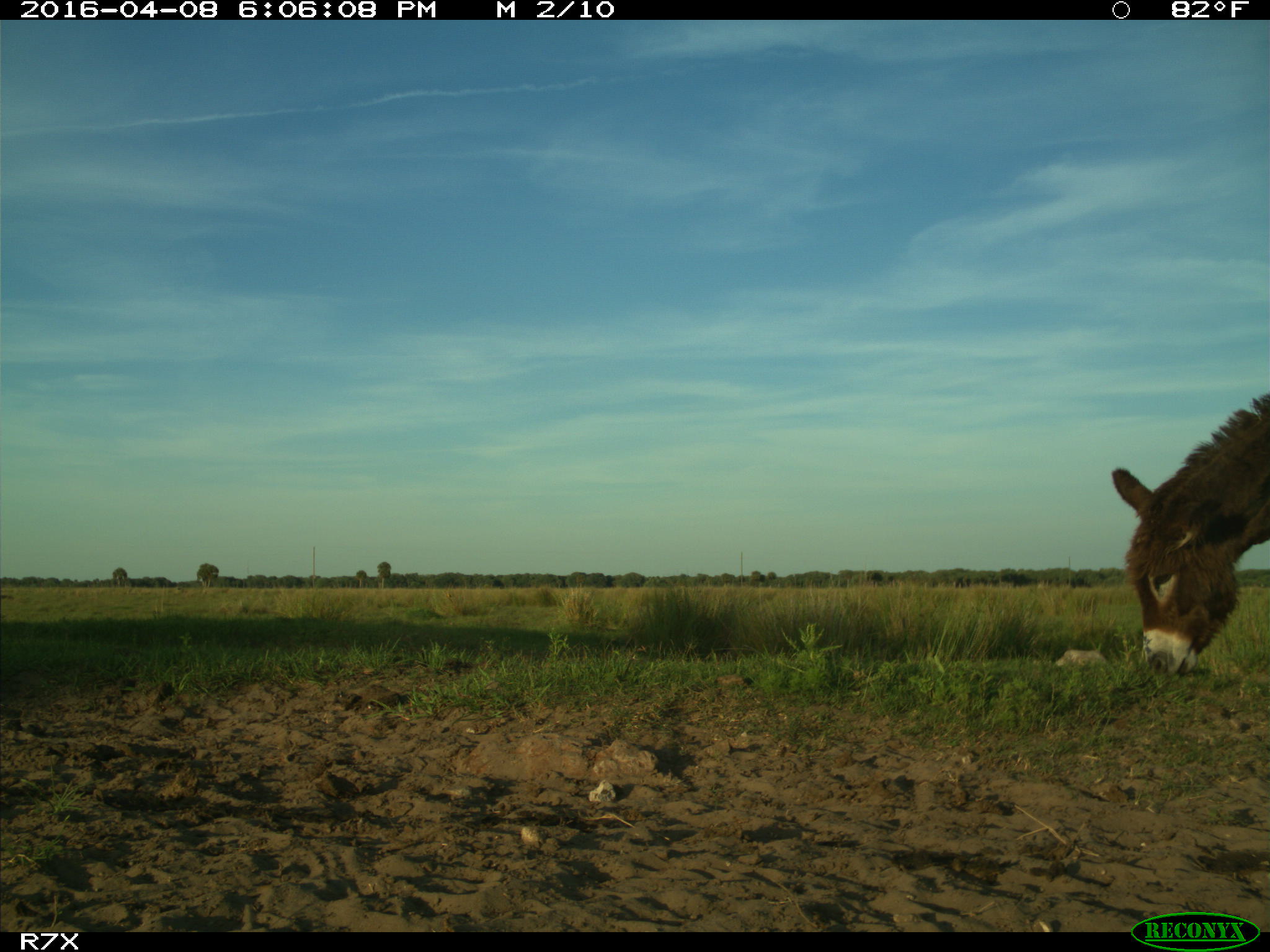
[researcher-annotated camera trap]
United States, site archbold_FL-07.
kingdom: Animalia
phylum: Chordata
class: Mammalia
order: Artiodactyla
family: Bovidae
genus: Bos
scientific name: Bos taurus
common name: domestic cow